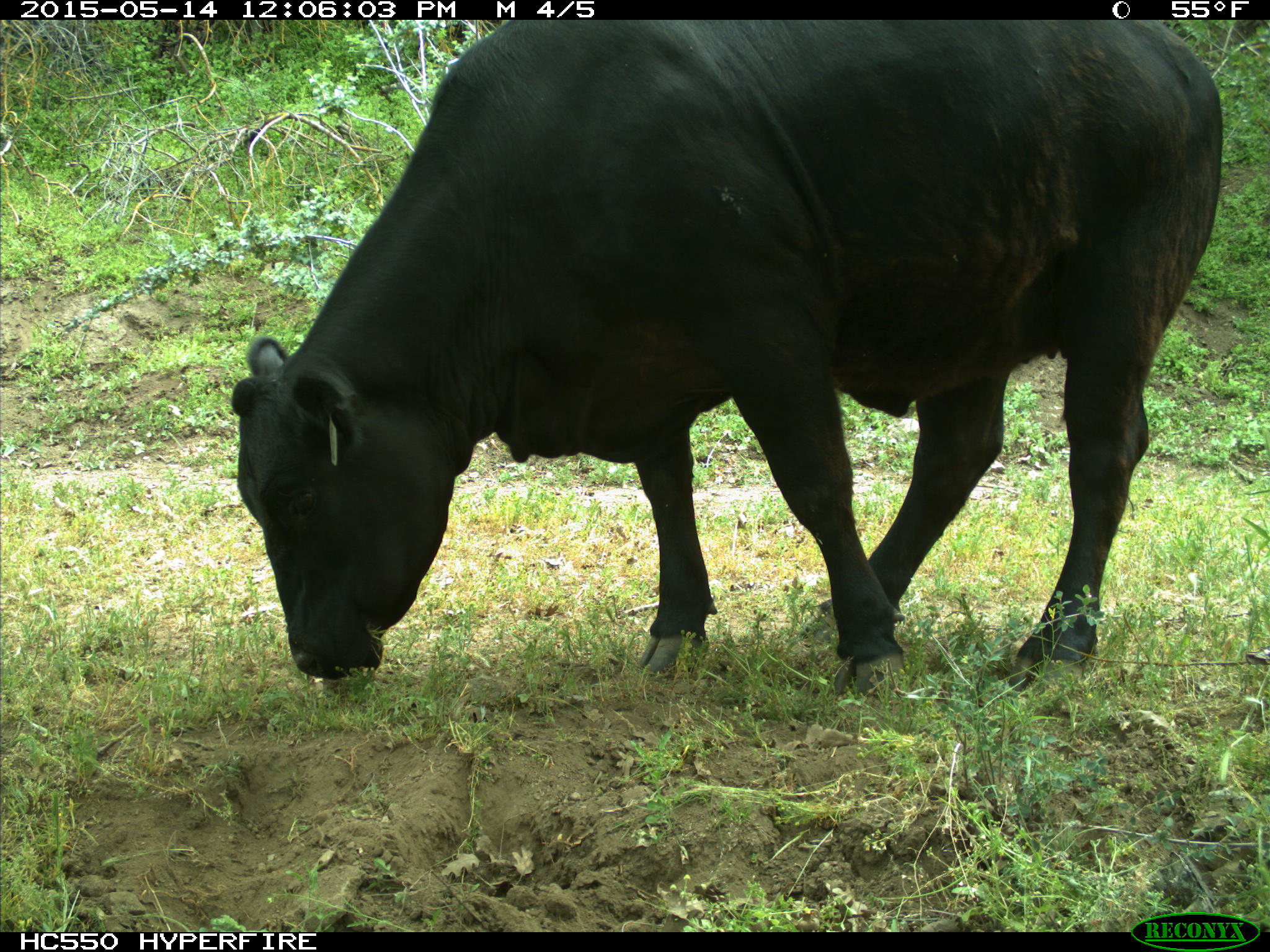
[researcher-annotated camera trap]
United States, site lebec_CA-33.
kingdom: Animalia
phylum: Chordata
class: Mammalia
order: Artiodactyla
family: Bovidae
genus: Bos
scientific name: Bos taurus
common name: domestic cow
Bos taurus (domestic cow).